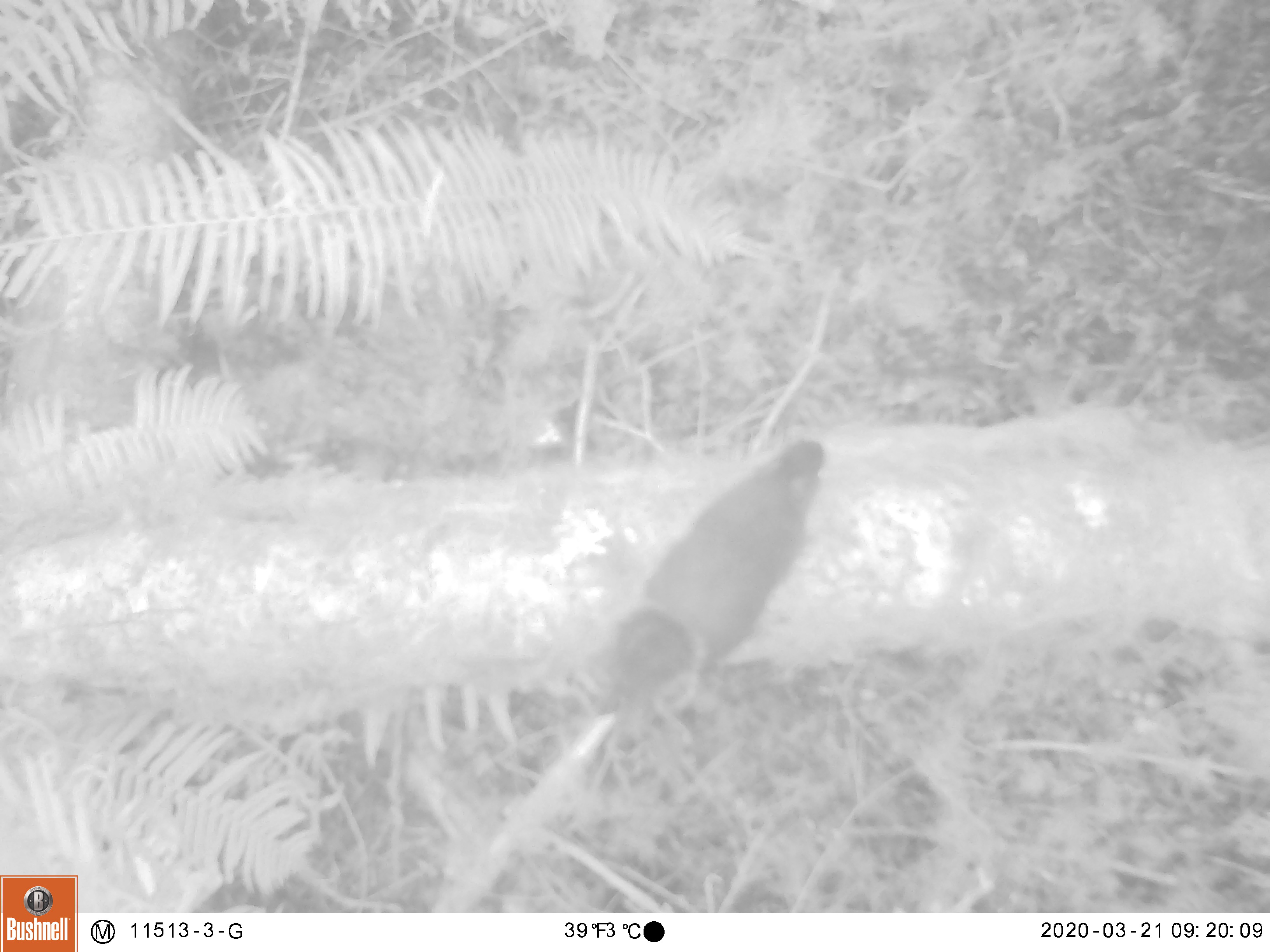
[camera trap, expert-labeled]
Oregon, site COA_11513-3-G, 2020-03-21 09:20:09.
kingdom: Animalia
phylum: Chordata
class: Mammalia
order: Rodentia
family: Sciuridae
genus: Tamiasciurus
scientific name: Tamiasciurus douglasii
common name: douglas squirrel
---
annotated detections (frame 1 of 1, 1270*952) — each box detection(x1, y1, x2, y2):
douglas squirrel: detection(599, 433, 832, 712)